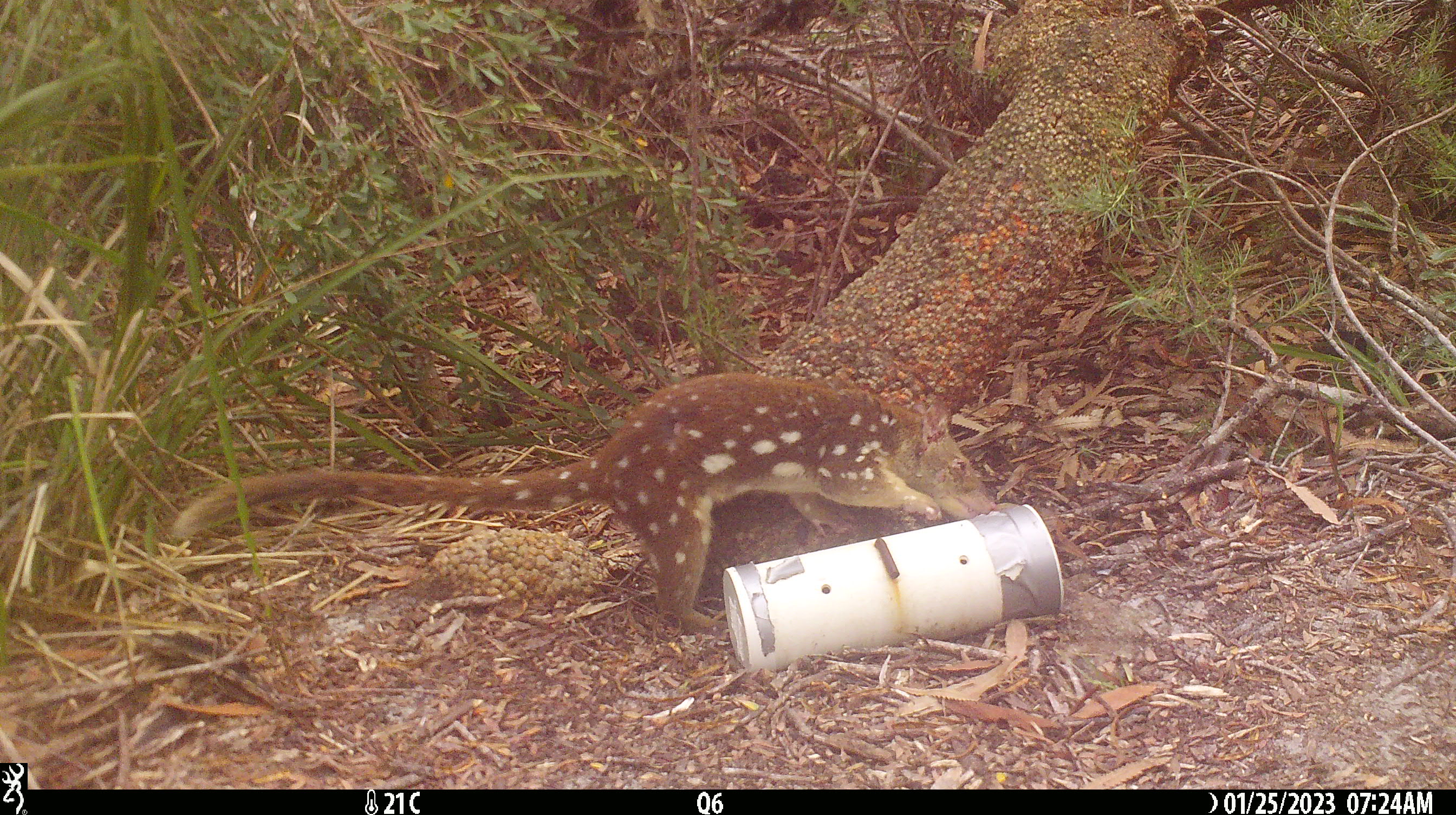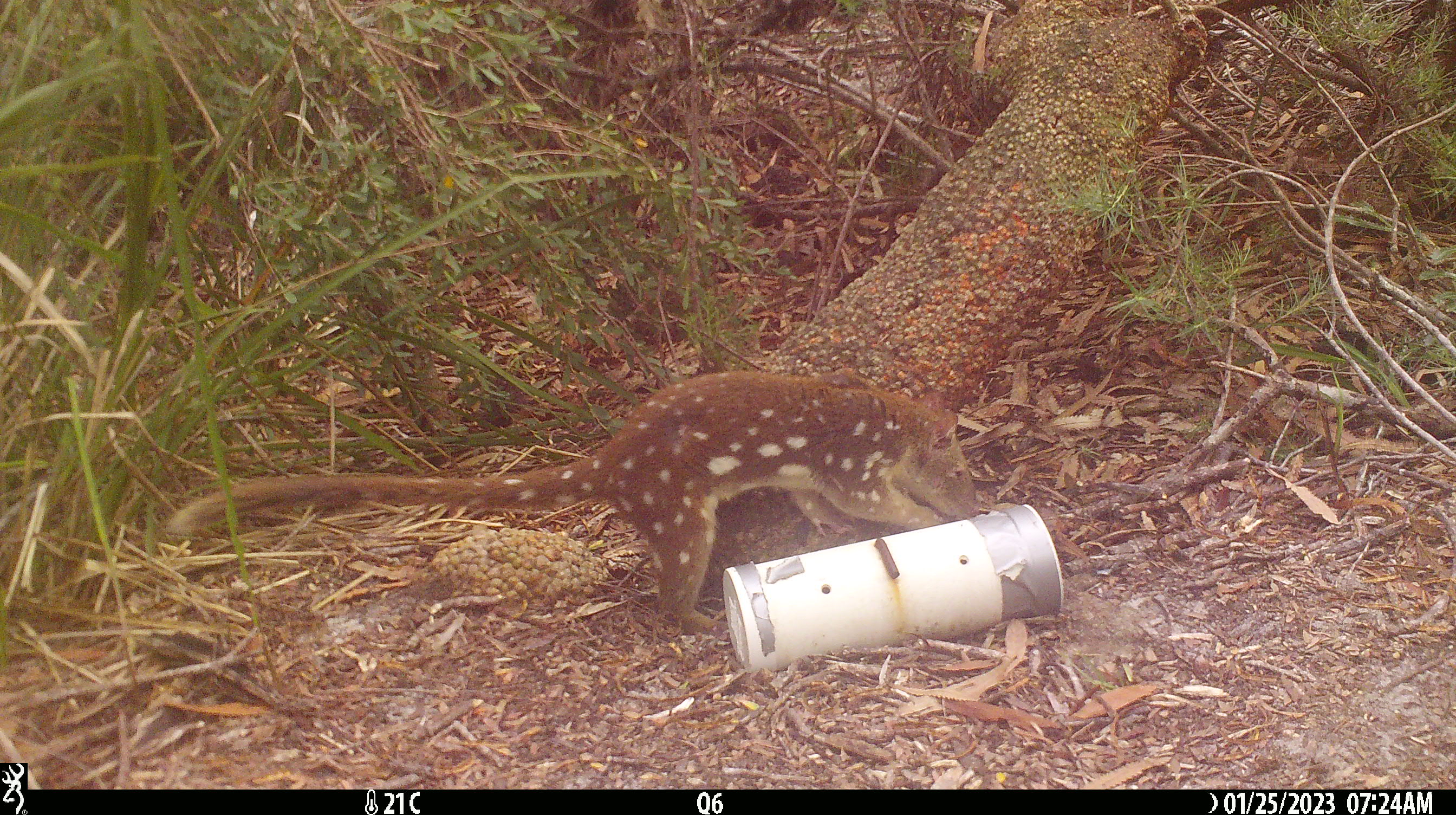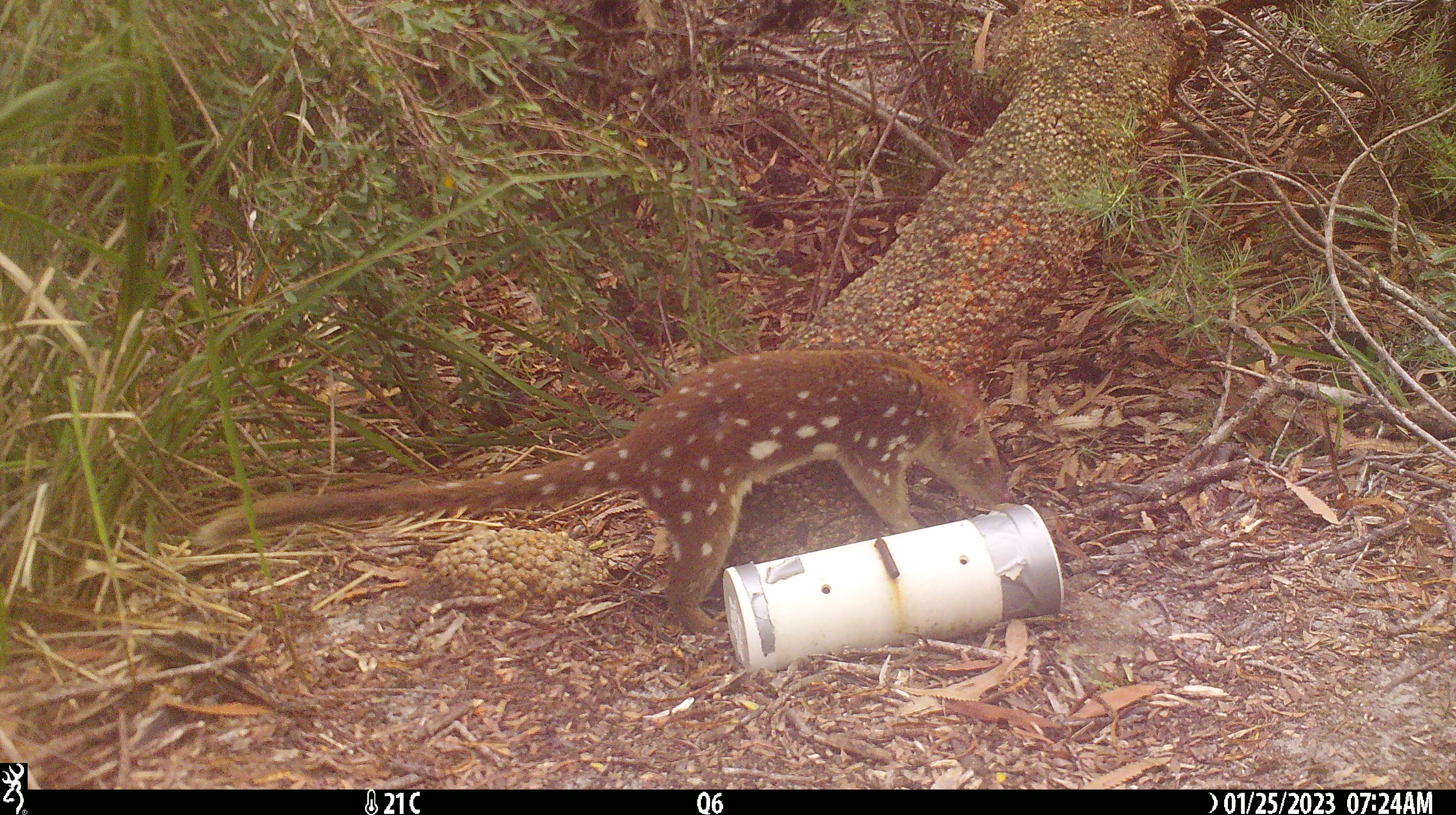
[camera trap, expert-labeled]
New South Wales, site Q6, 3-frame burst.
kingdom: Animalia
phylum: Chordata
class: Mammalia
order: Dasyuromorphia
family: Dasyuridae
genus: Dasyurus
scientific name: Dasyurus maculatus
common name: spotted-tailed quoll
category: quoll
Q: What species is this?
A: Quoll (spotted-tailed quoll) (Dasyurus maculatus).